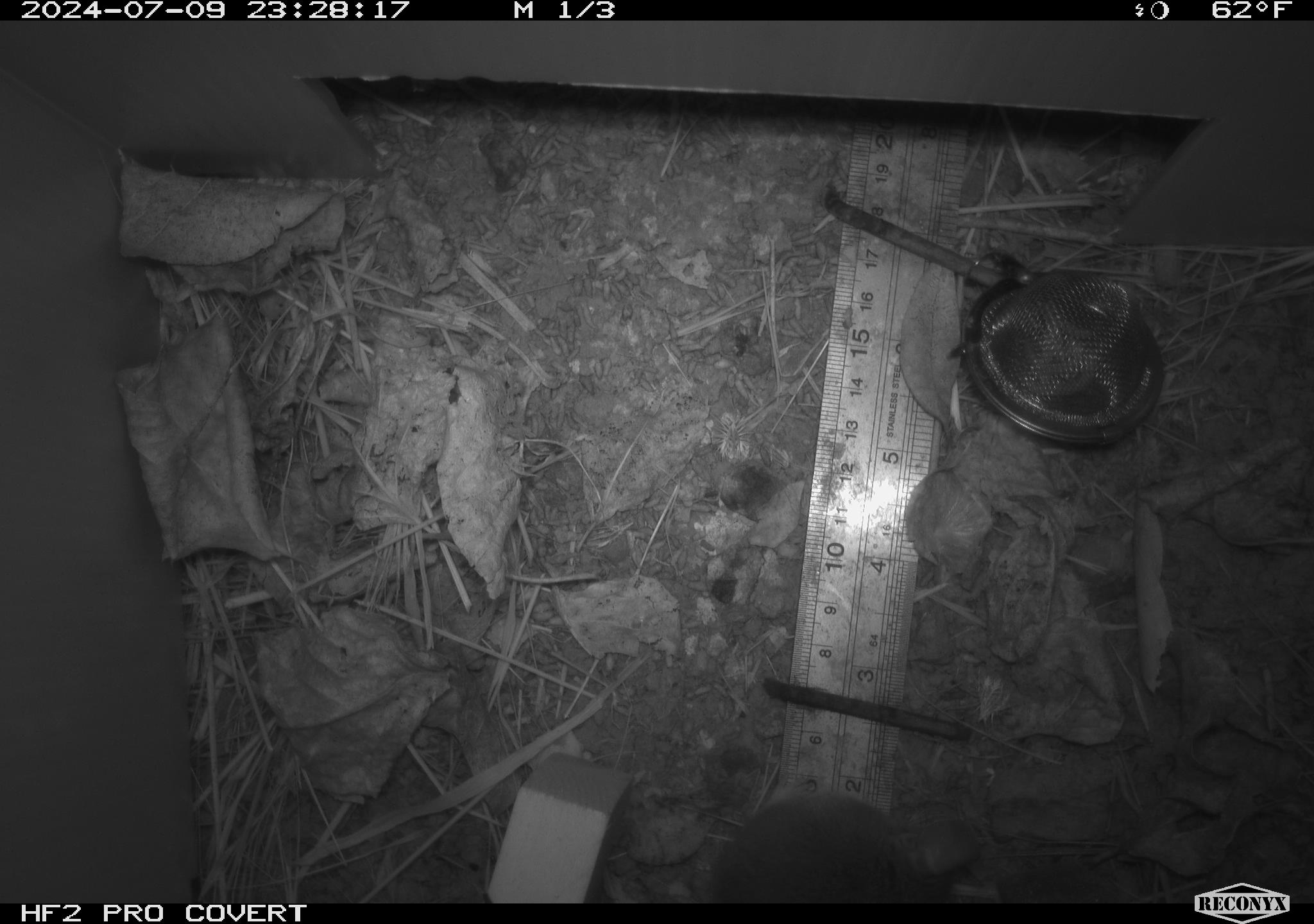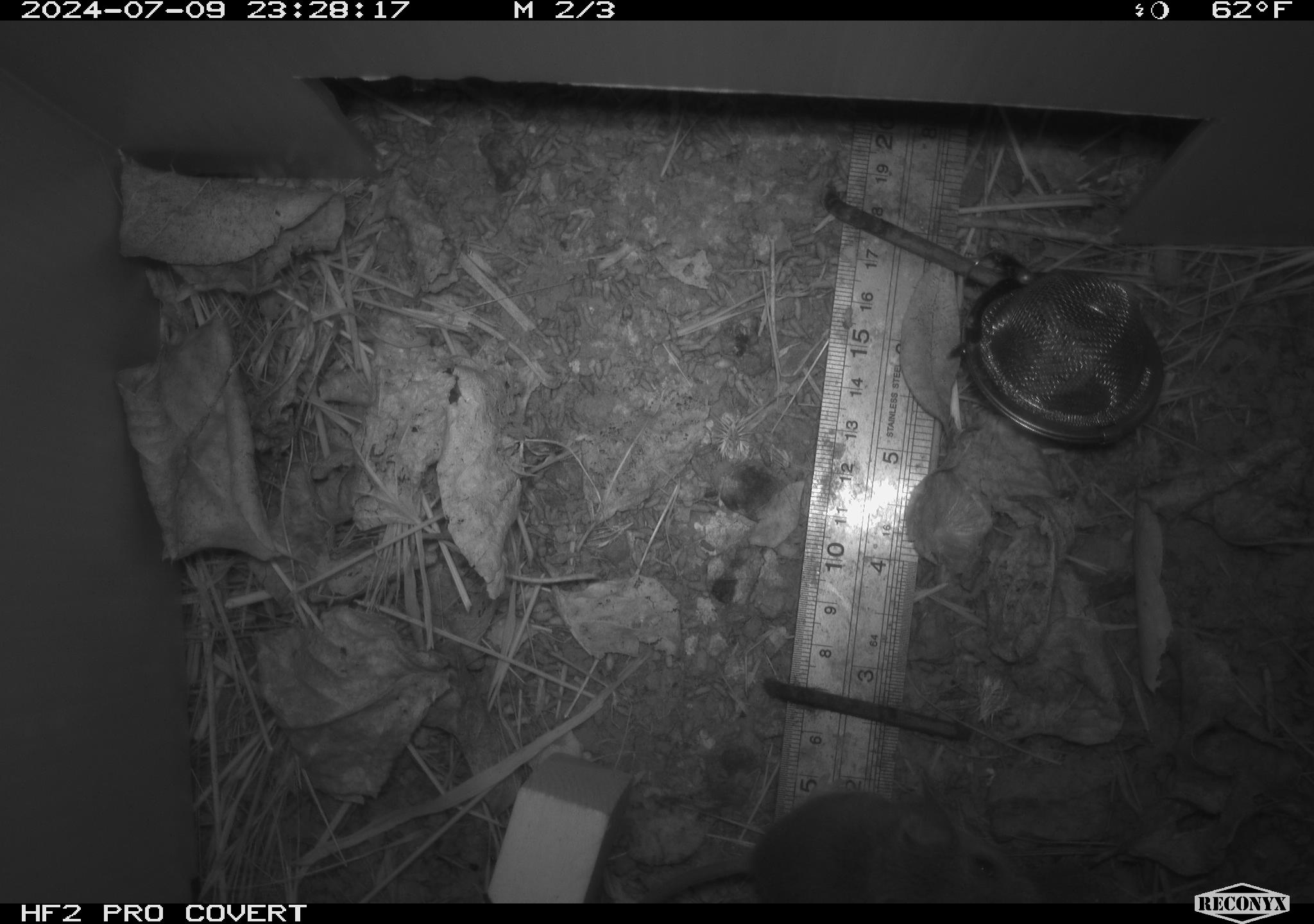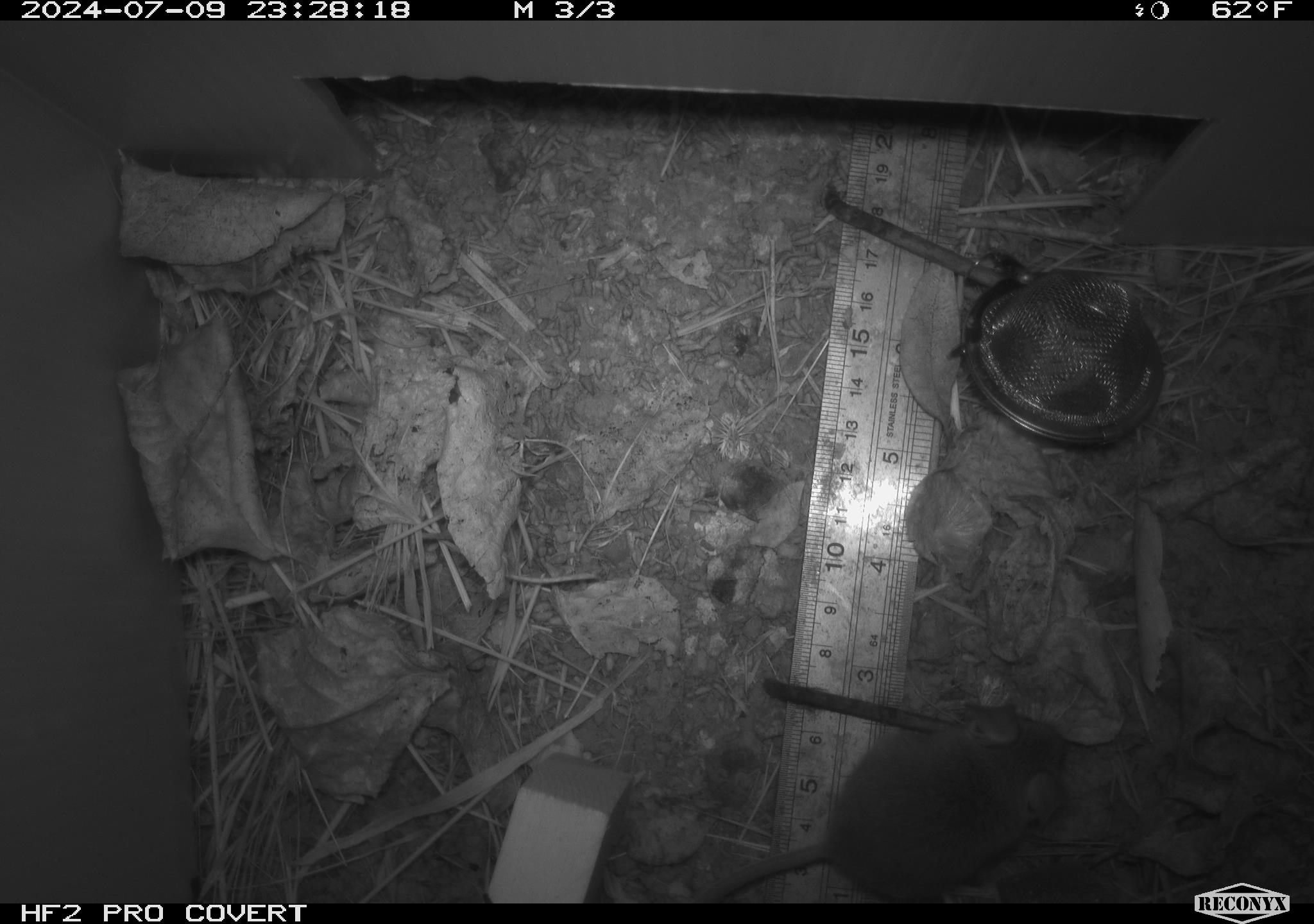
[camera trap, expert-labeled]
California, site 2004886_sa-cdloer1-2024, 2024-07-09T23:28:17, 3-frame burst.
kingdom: Animalia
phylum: Chordata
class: Mammalia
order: Rodentia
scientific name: Rodentia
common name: mouse species